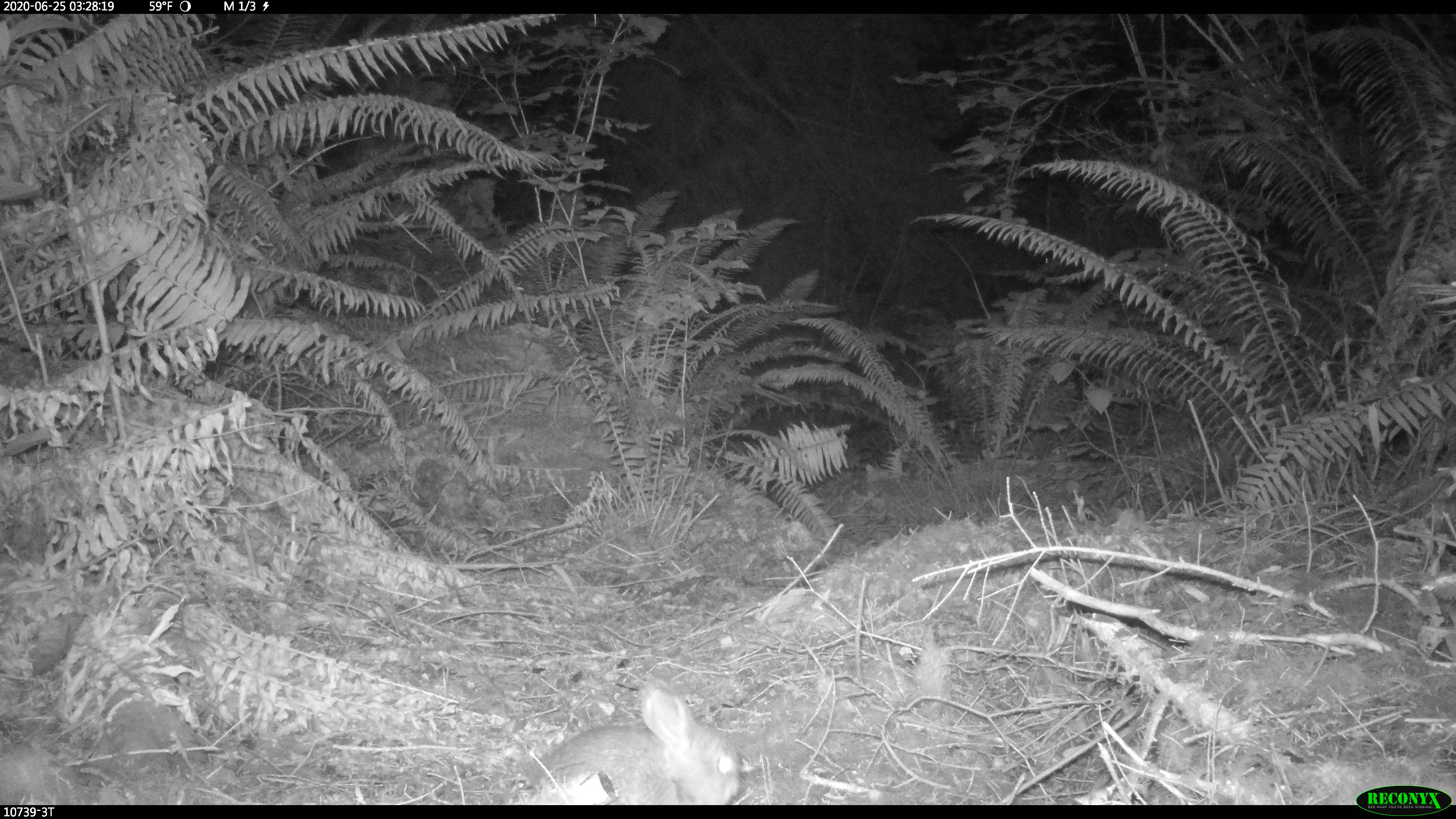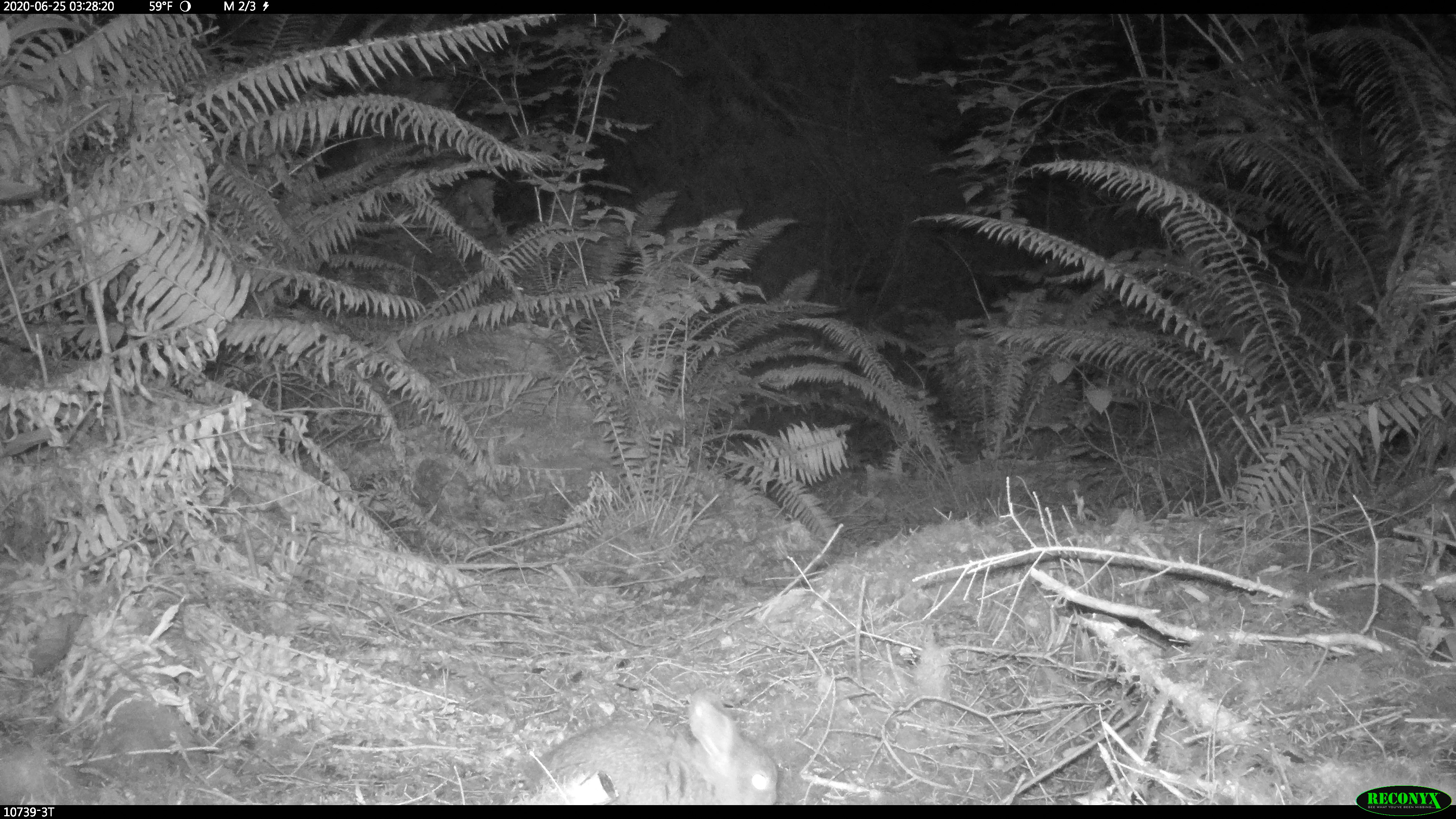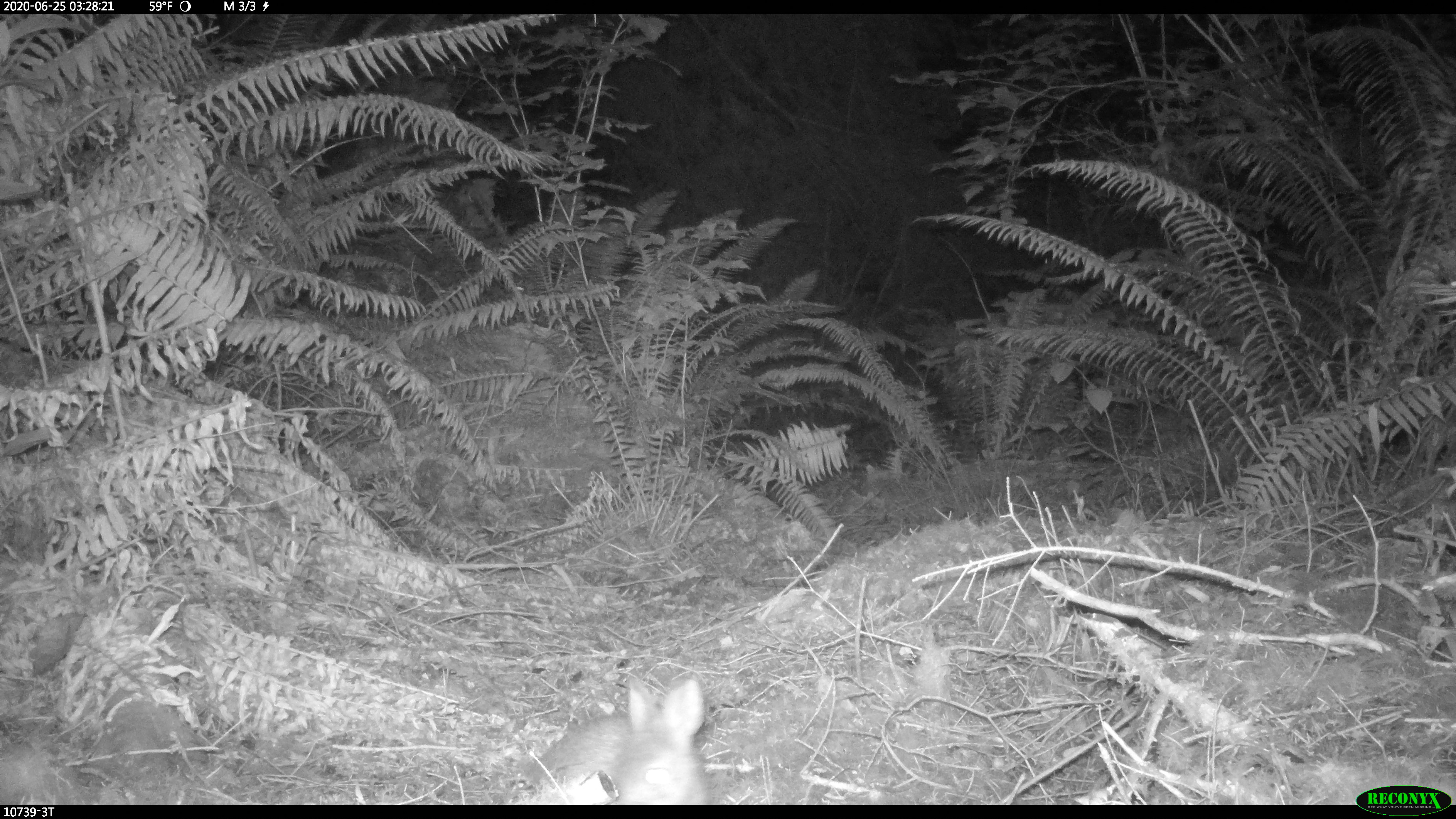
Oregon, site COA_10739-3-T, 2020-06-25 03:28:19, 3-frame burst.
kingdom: Animalia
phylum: Chordata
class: Mammalia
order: Lagomorpha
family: Leporidae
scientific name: Leporidae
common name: hares and rabbits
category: leporidae family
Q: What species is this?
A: Leporidae family (hares and rabbits) (Leporidae).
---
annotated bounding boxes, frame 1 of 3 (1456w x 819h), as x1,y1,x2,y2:
leporidae family: 518,675,749,800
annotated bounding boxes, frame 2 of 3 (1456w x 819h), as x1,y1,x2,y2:
leporidae family: 525,682,783,796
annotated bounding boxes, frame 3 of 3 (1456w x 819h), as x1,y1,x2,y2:
leporidae family: 525,678,718,798